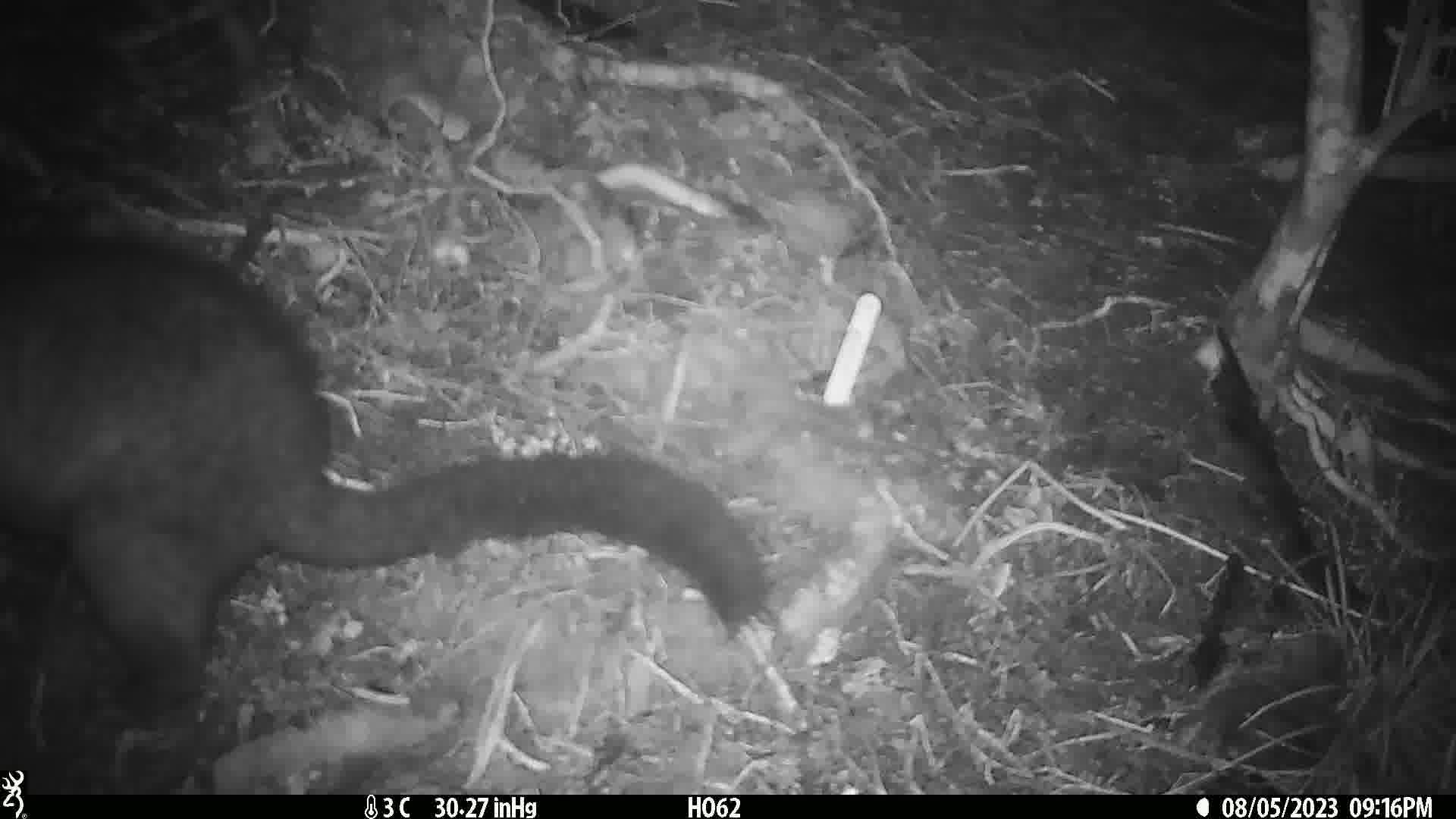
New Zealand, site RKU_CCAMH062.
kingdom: Animalia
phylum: Chordata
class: Mammalia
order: Diprotodontia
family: Phalangeridae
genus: Trichosurus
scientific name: Trichosurus vulpecula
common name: common brushtail possum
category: possum